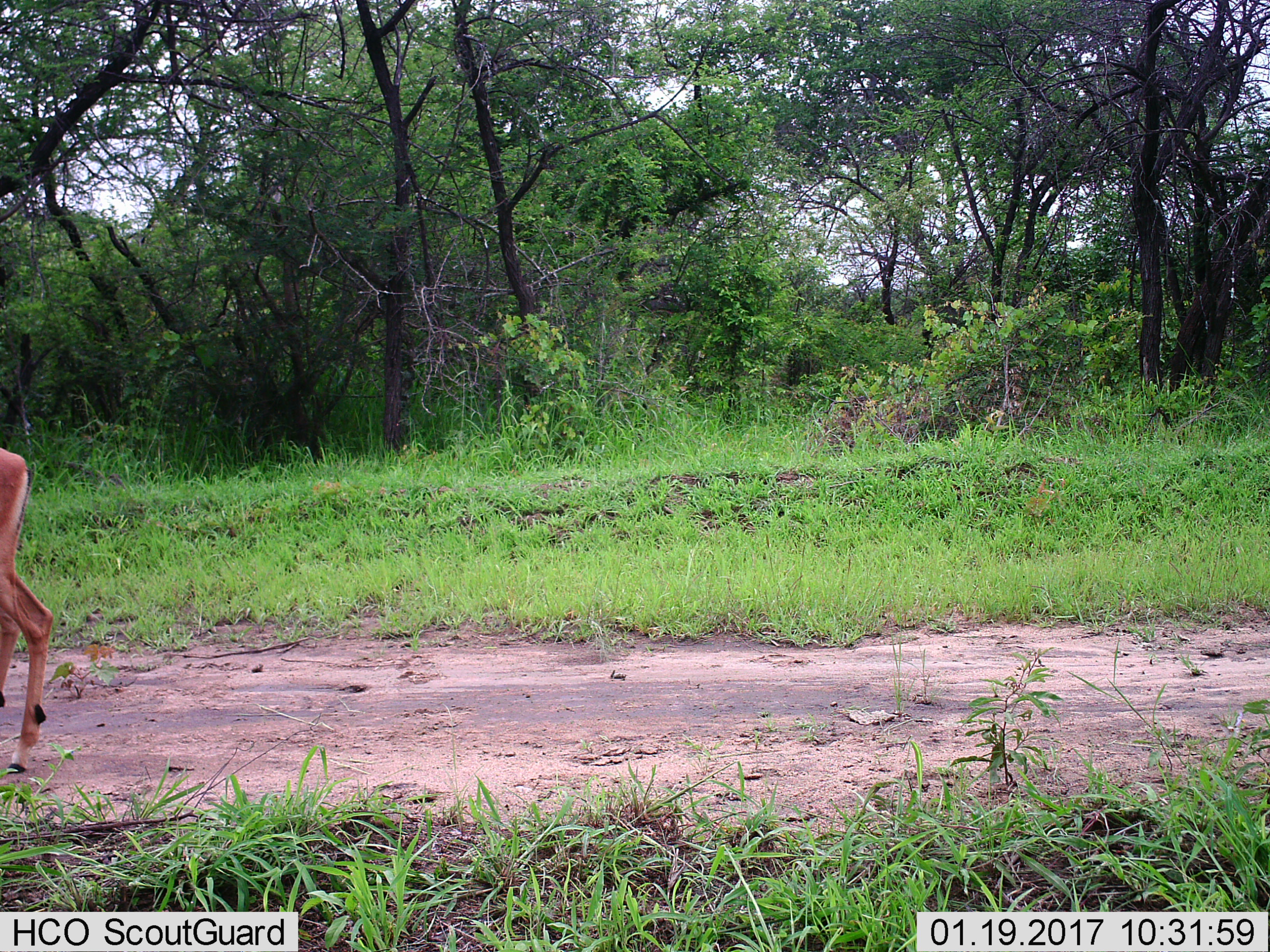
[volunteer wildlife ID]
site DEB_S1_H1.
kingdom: Animalia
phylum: Chordata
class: Mammalia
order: Artiodactyla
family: Bovidae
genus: Aepyceros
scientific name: Aepyceros melampus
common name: impala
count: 1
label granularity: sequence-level